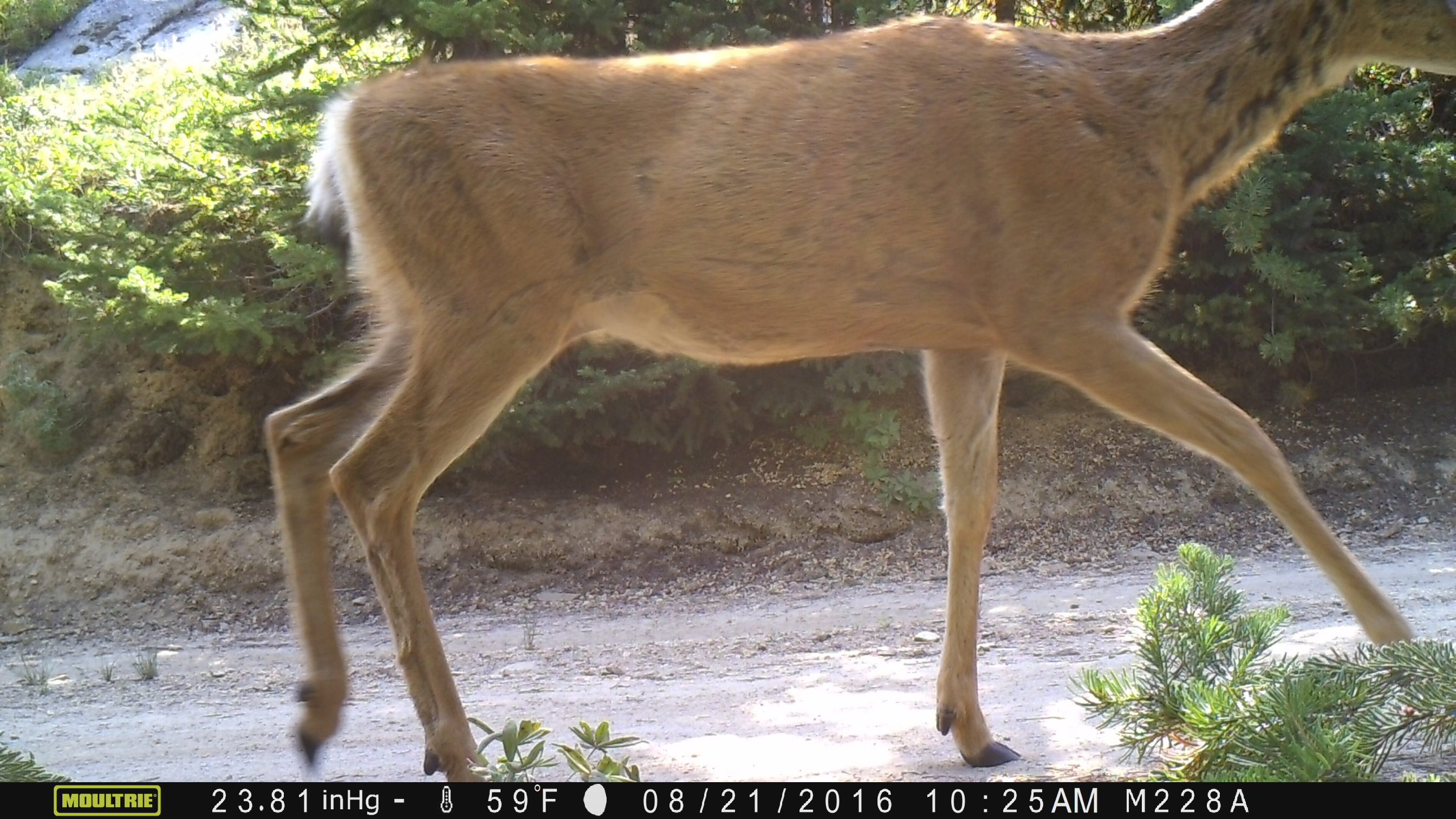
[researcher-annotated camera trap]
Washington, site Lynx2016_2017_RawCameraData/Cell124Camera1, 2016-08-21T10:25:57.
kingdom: Animalia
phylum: Chordata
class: Mammalia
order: Artiodactyla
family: Cervidae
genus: Odocoileus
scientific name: Odocoileus hemionus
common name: mule deer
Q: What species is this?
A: Odocoileus hemionus (mule deer).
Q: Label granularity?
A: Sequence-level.